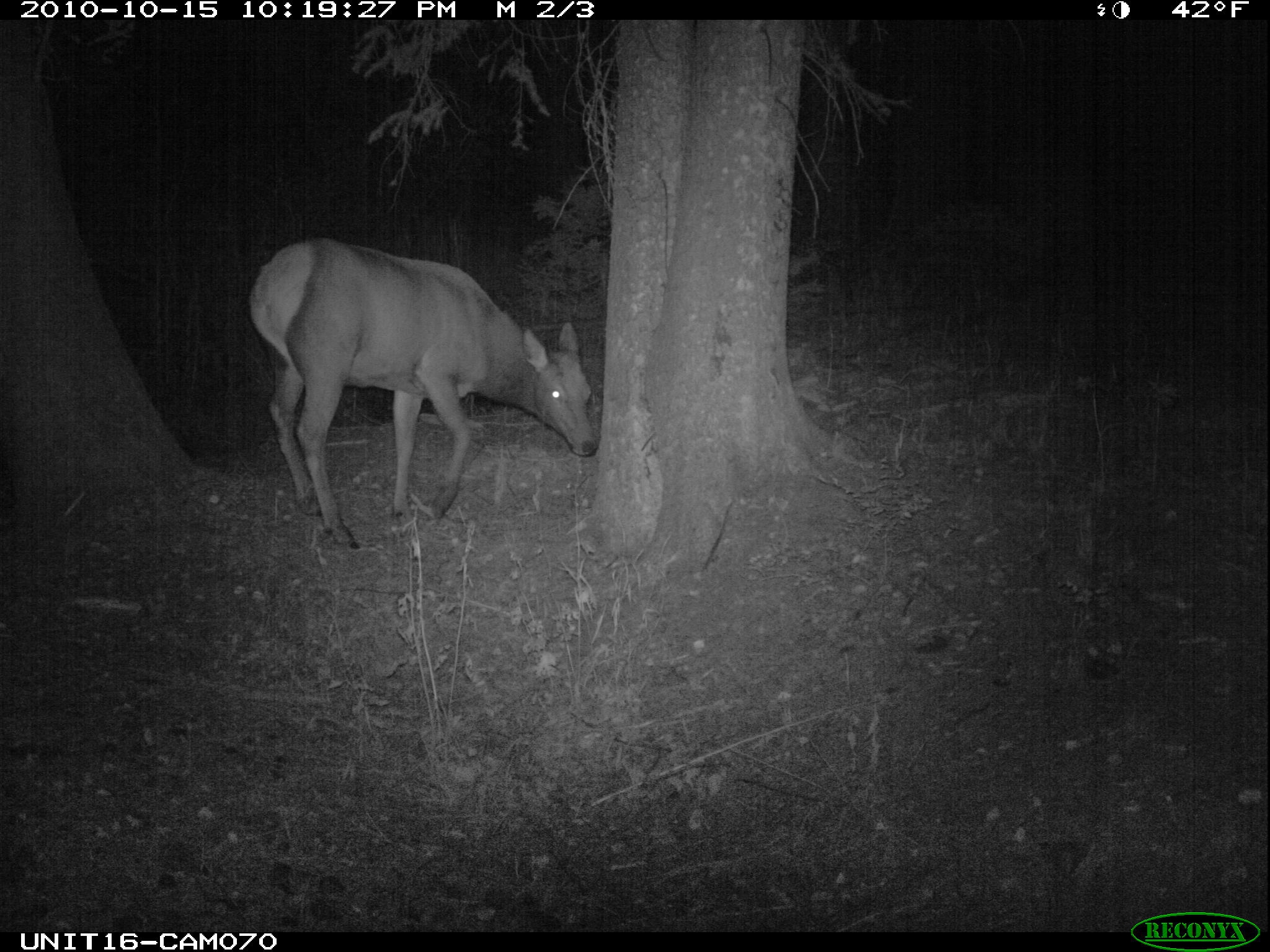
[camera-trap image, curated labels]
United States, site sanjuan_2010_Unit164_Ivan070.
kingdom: Animalia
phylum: Chordata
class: Mammalia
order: Artiodactyla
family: Cervidae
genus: Cervus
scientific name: Cervus elaphus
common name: red deer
Cervus elaphus (red deer).